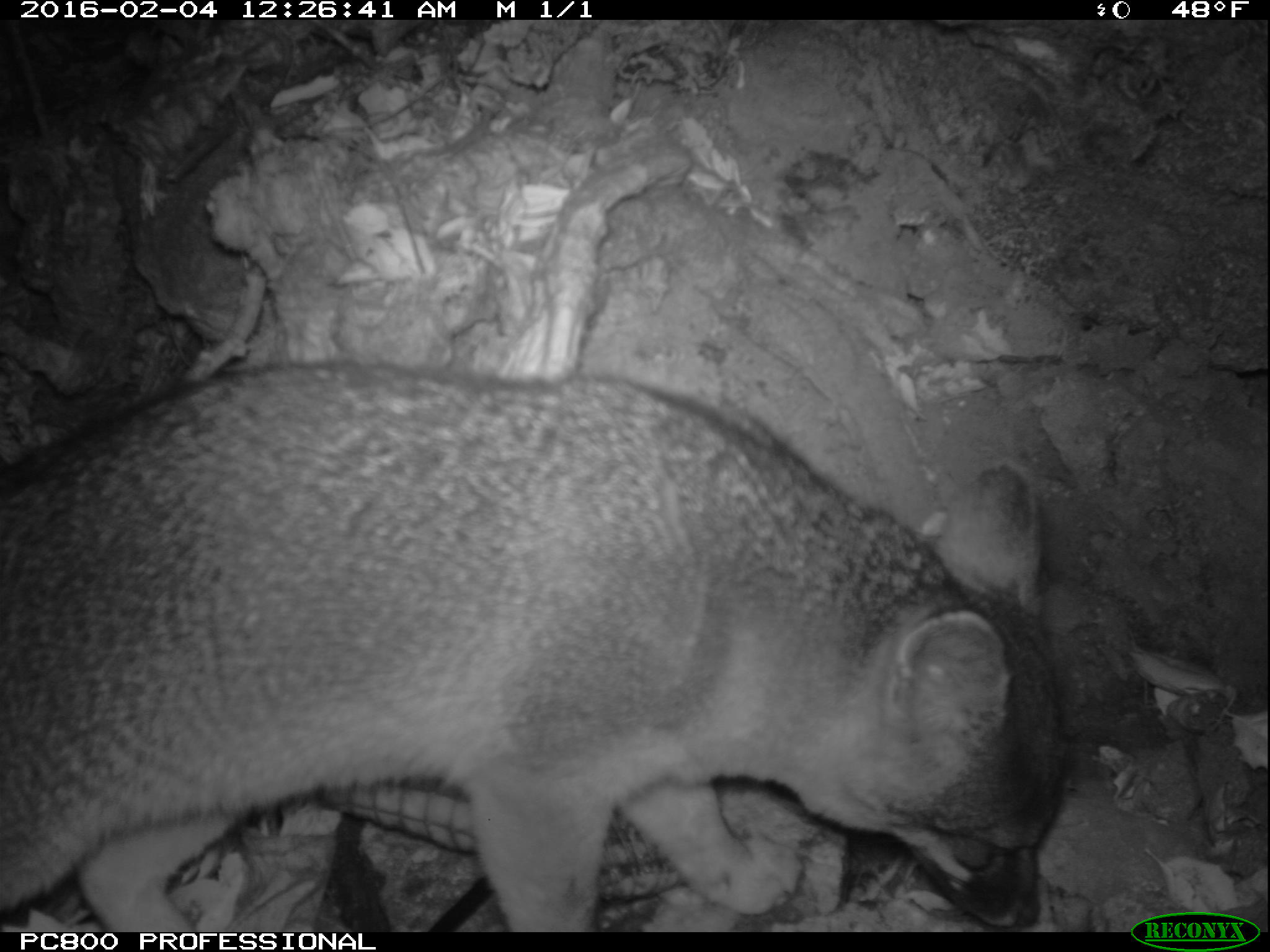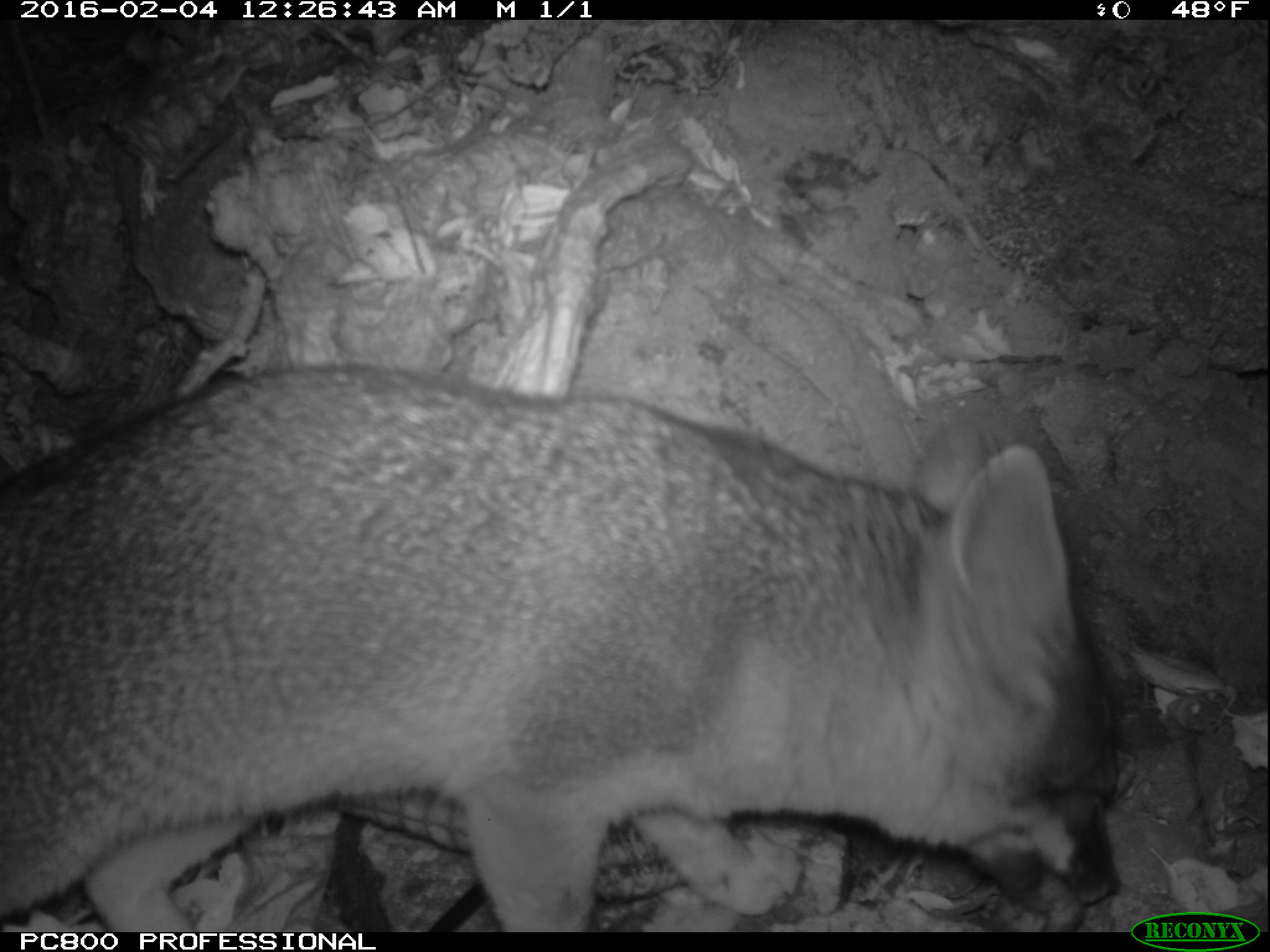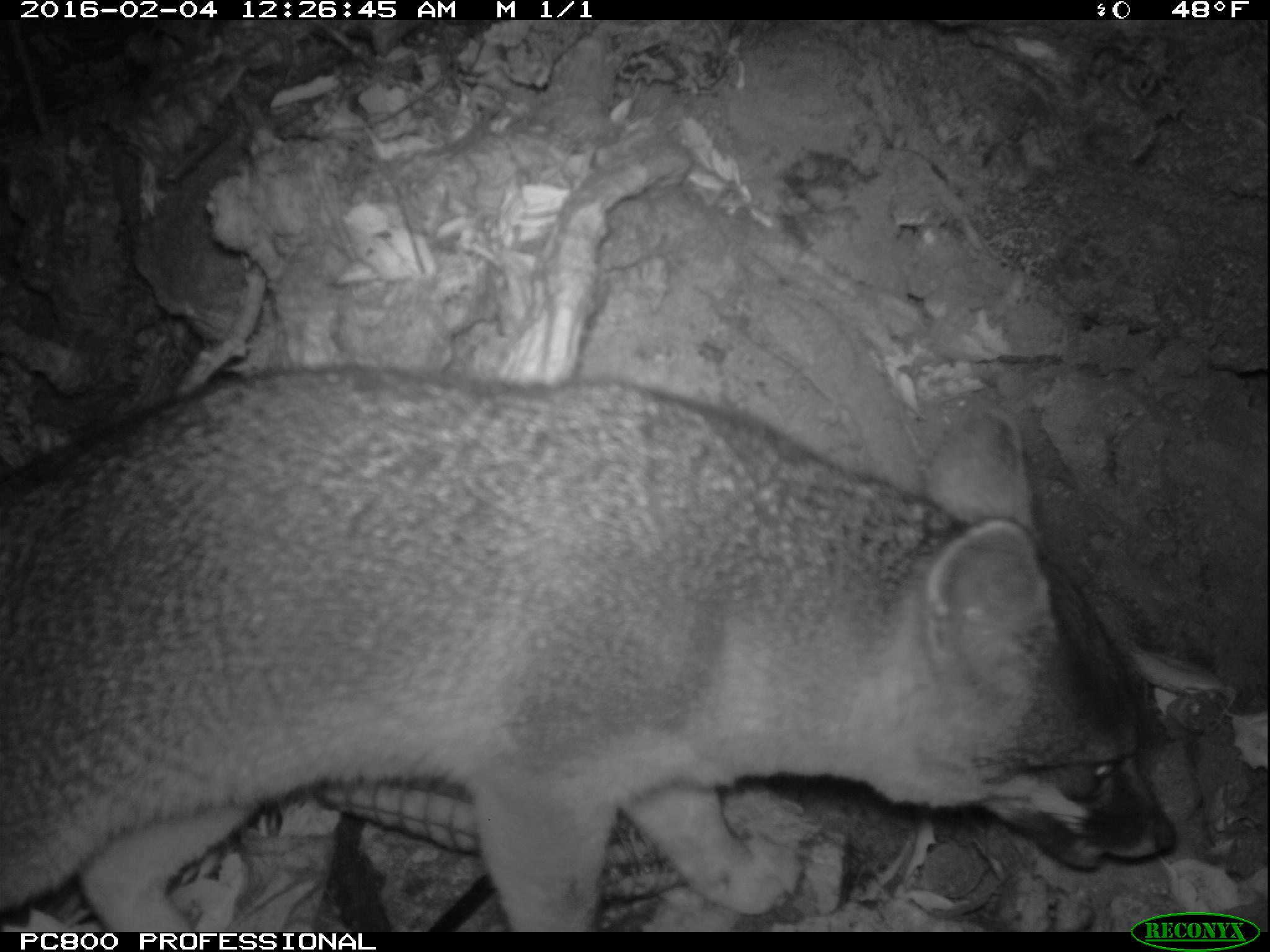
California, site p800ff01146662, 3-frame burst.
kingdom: Animalia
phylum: Chordata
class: Mammalia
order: Carnivora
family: Canidae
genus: Urocyon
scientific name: Urocyon littoralis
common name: island fox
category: fox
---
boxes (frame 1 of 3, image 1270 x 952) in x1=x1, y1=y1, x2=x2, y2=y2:
fox: x1=0, y1=359, x2=1065, y2=932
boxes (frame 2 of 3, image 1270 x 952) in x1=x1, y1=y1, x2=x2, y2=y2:
fox: x1=0, y1=366, x2=1123, y2=929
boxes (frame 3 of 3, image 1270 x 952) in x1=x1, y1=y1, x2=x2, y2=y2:
fox: x1=0, y1=363, x2=1179, y2=930